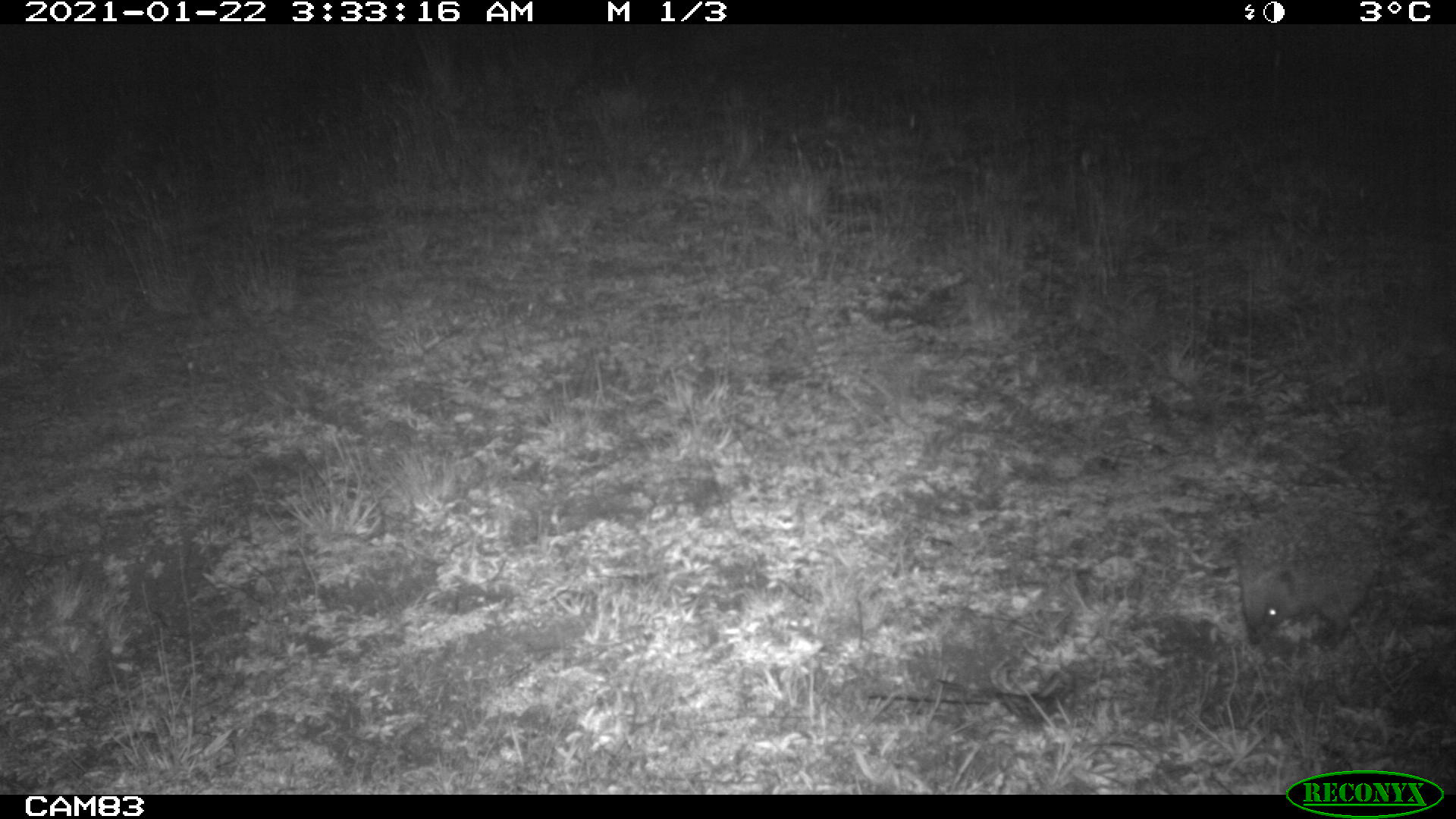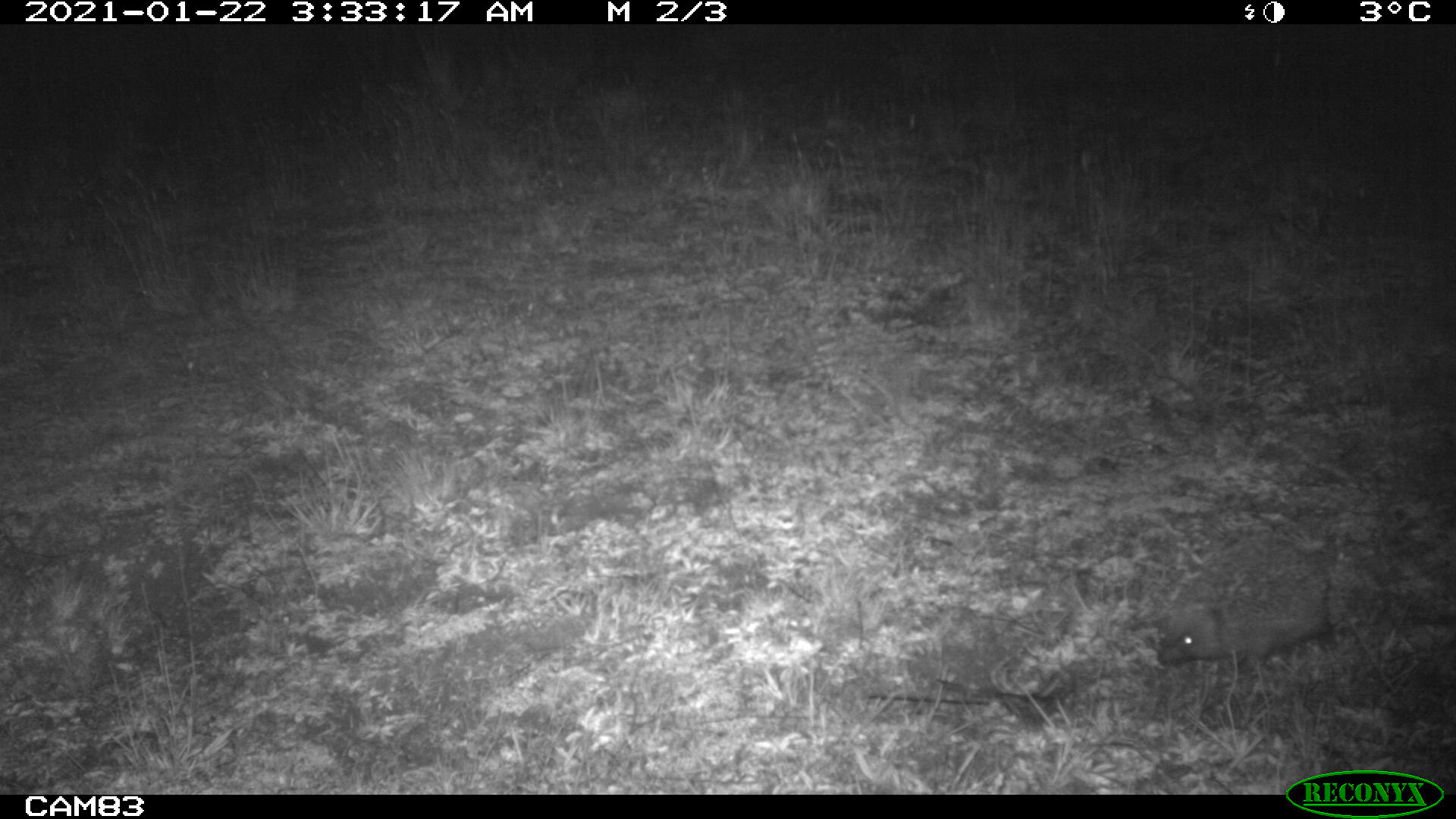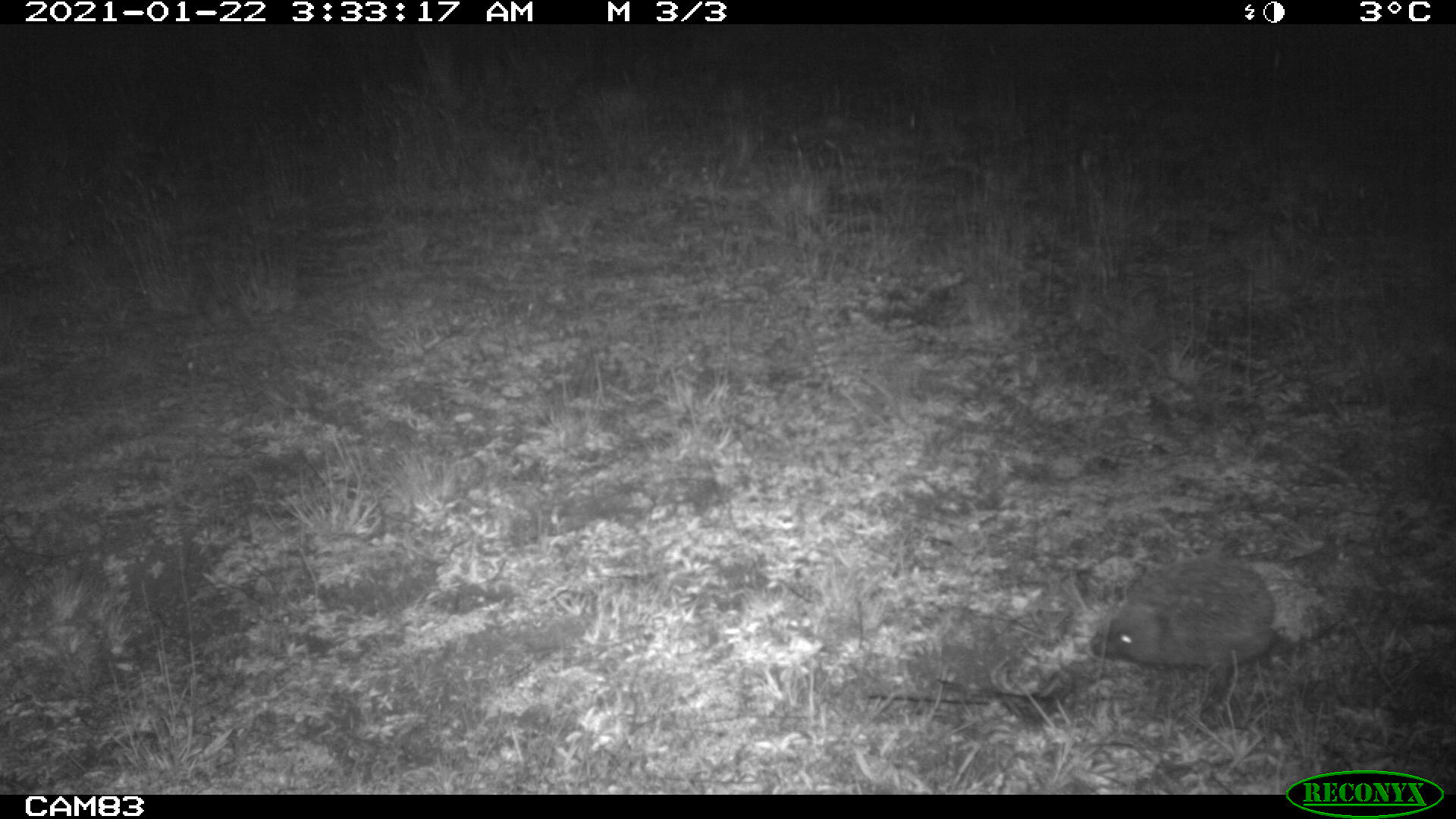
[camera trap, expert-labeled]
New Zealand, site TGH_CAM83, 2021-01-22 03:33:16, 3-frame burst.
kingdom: Animalia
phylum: Chordata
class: Mammalia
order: Eulipotyphla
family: Erinaceidae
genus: Erinaceus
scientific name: Erinaceus europaeus europaeus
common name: european hedgehog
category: hedgehog